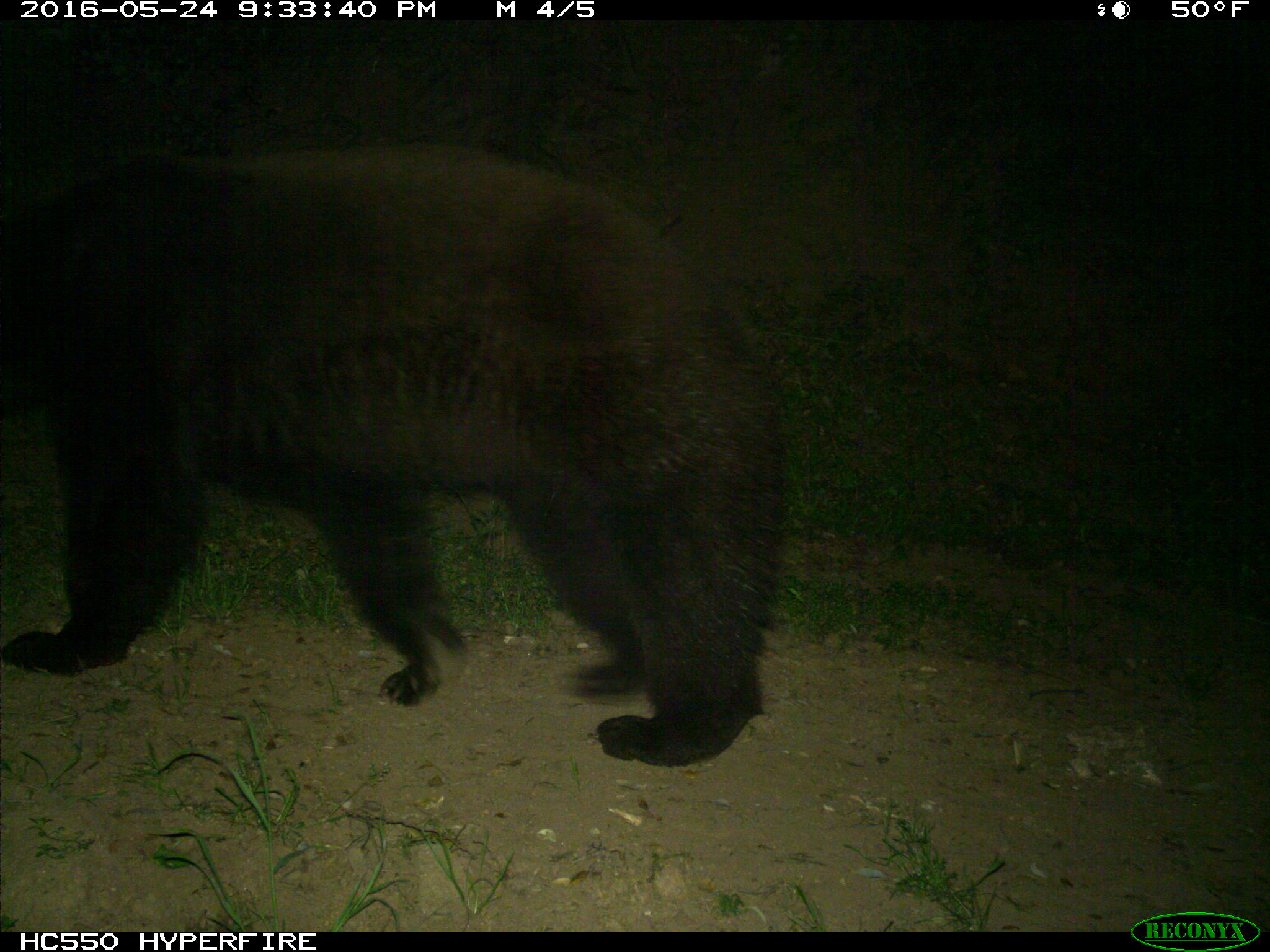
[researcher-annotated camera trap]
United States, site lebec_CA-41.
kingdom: Animalia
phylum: Chordata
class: Mammalia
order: Carnivora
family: Ursidae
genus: Ursus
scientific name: Ursus americanus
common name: american black bear